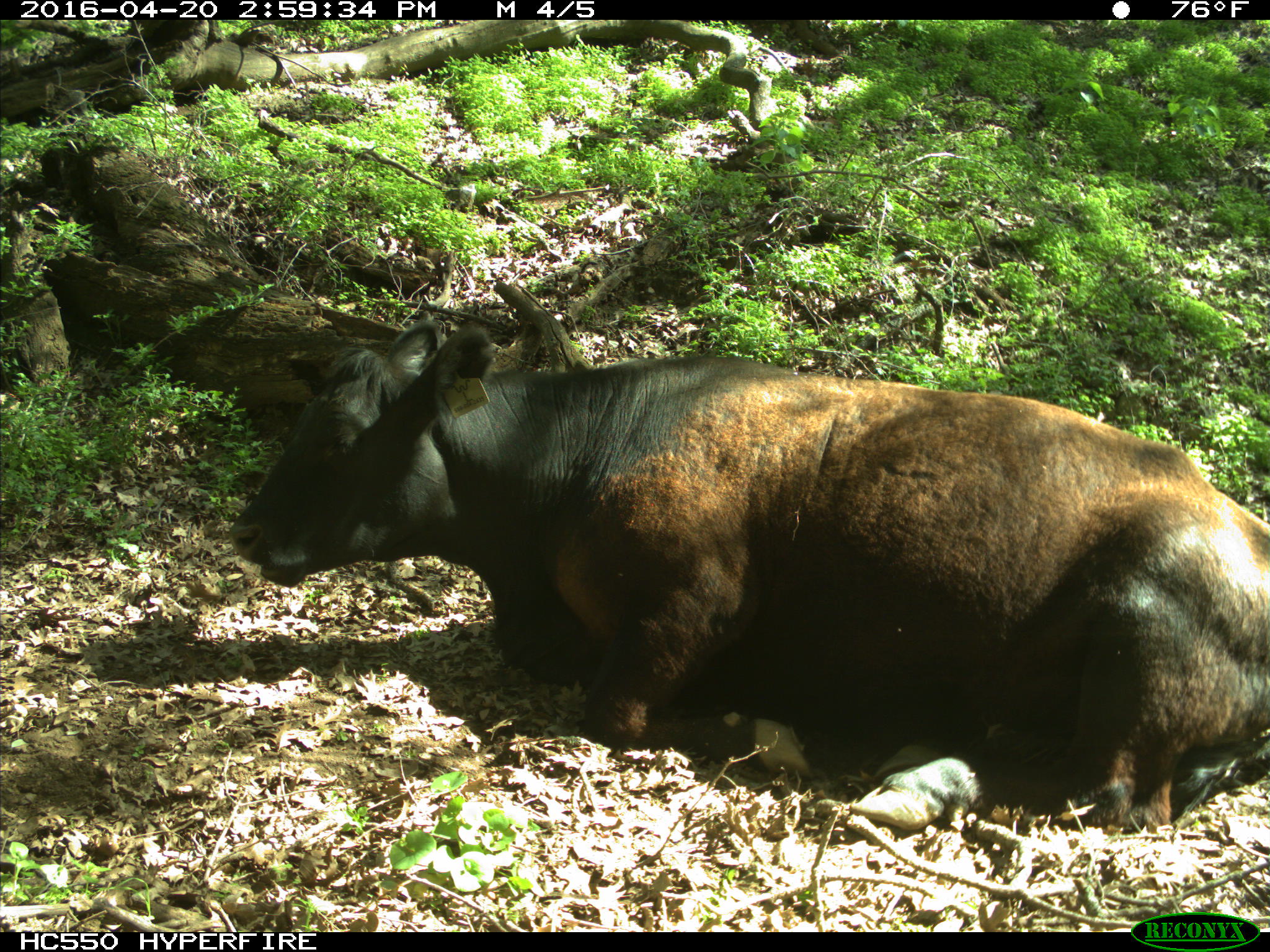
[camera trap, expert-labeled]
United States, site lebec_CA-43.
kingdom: Animalia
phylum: Chordata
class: Mammalia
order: Artiodactyla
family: Bovidae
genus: Bos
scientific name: Bos taurus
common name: domestic cow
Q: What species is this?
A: Bos taurus (domestic cow).